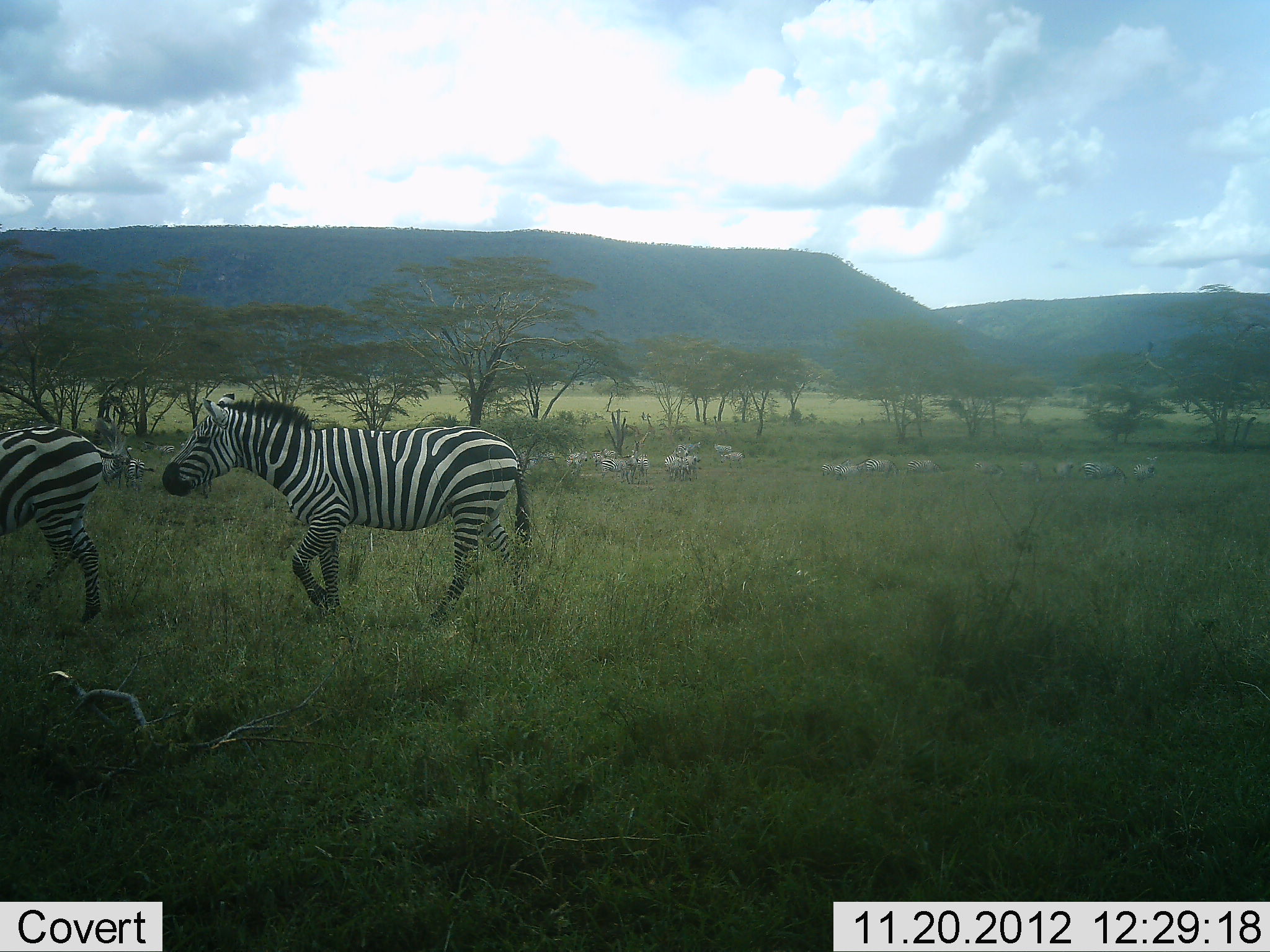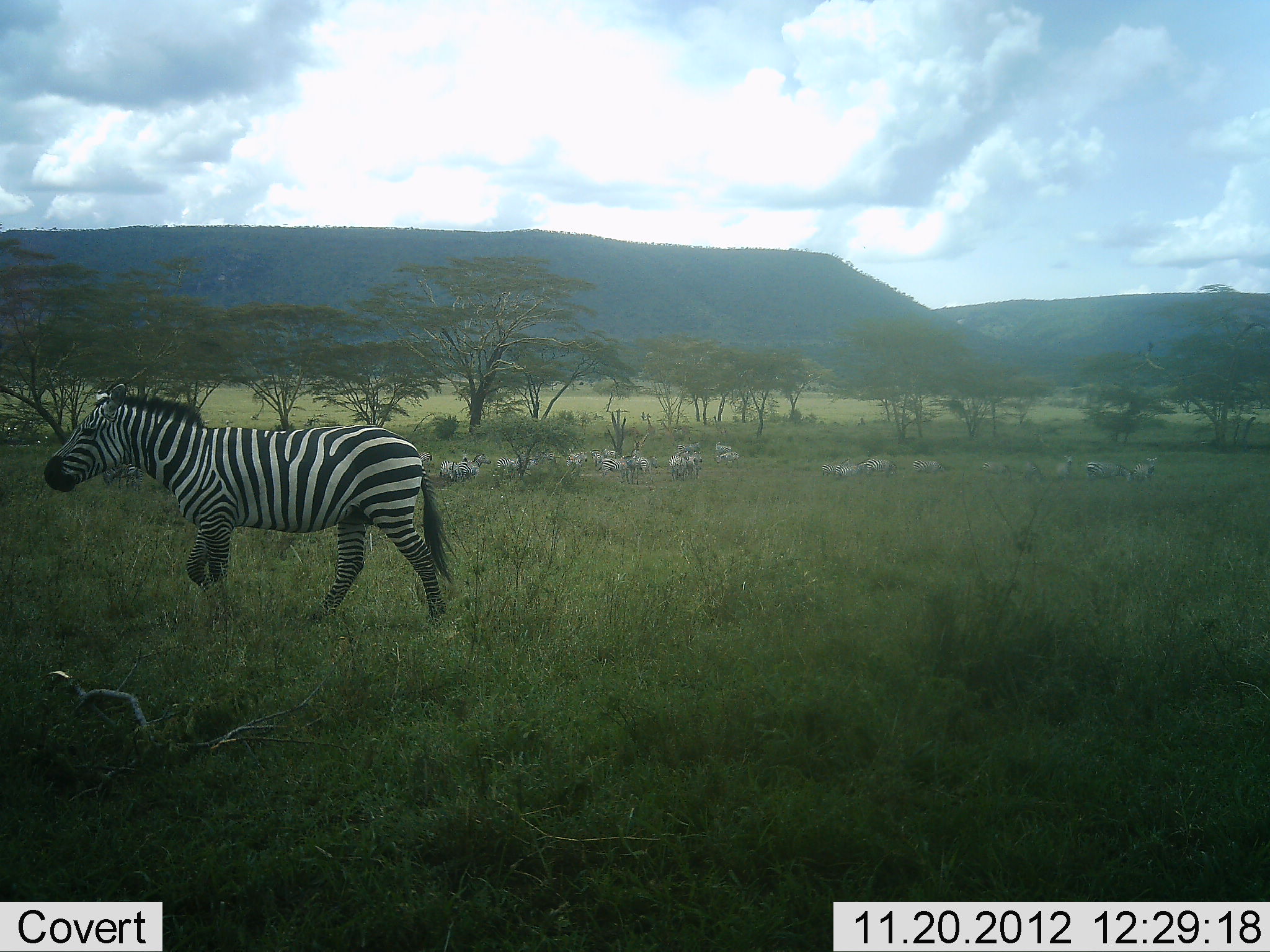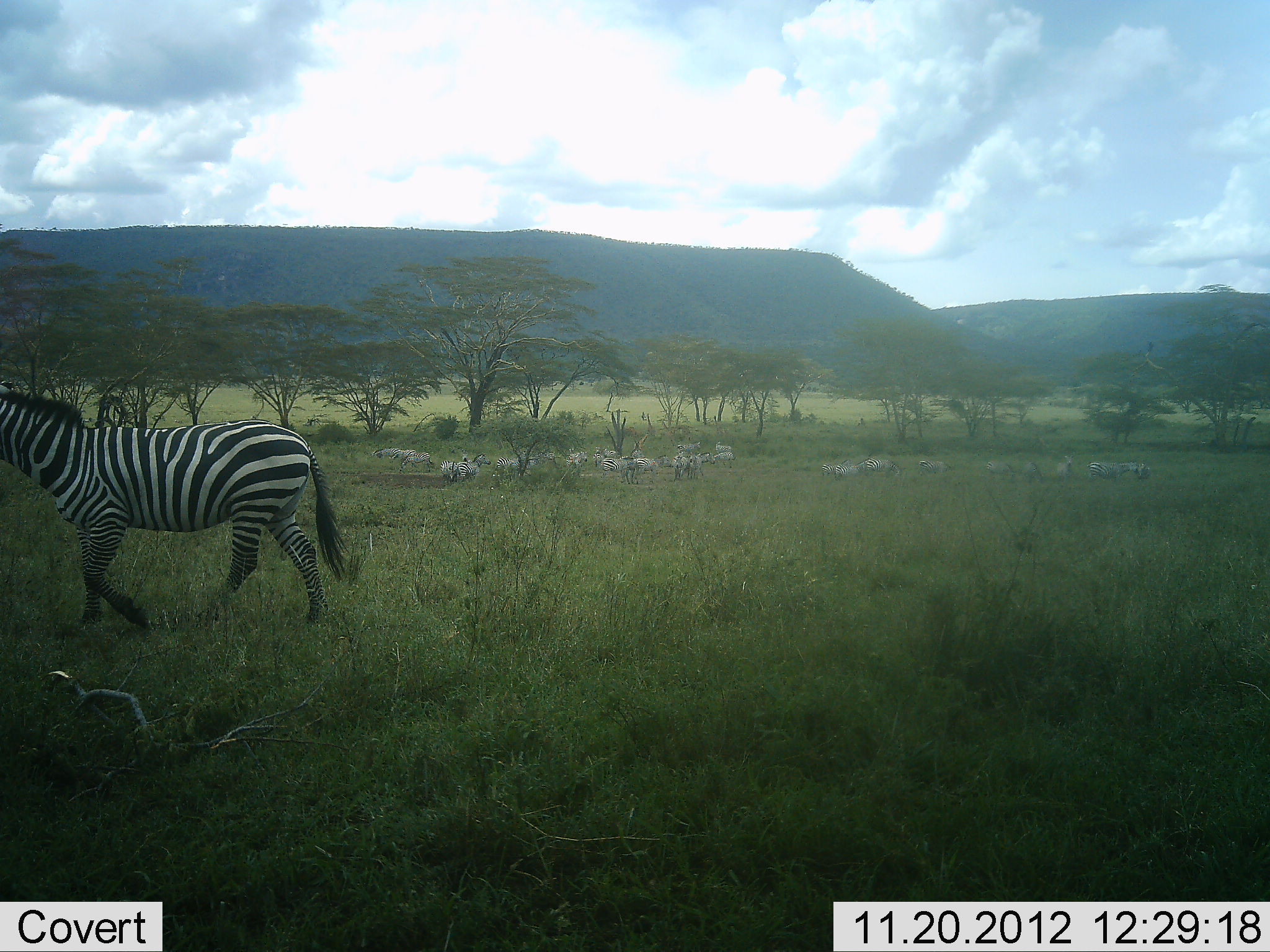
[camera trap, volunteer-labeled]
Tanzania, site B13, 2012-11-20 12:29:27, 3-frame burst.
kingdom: Animalia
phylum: Chordata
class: Mammalia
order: Perissodactyla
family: Equidae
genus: Equus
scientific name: Equus quagga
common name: plains zebra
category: zebra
Zebra (plains zebra) (Equus quagga), count 11-50. Behavior (volunteer vote fractions): standing 50%, resting 0%, moving 100%, interacting 0%. Young present (vote fraction): 0%. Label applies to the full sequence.